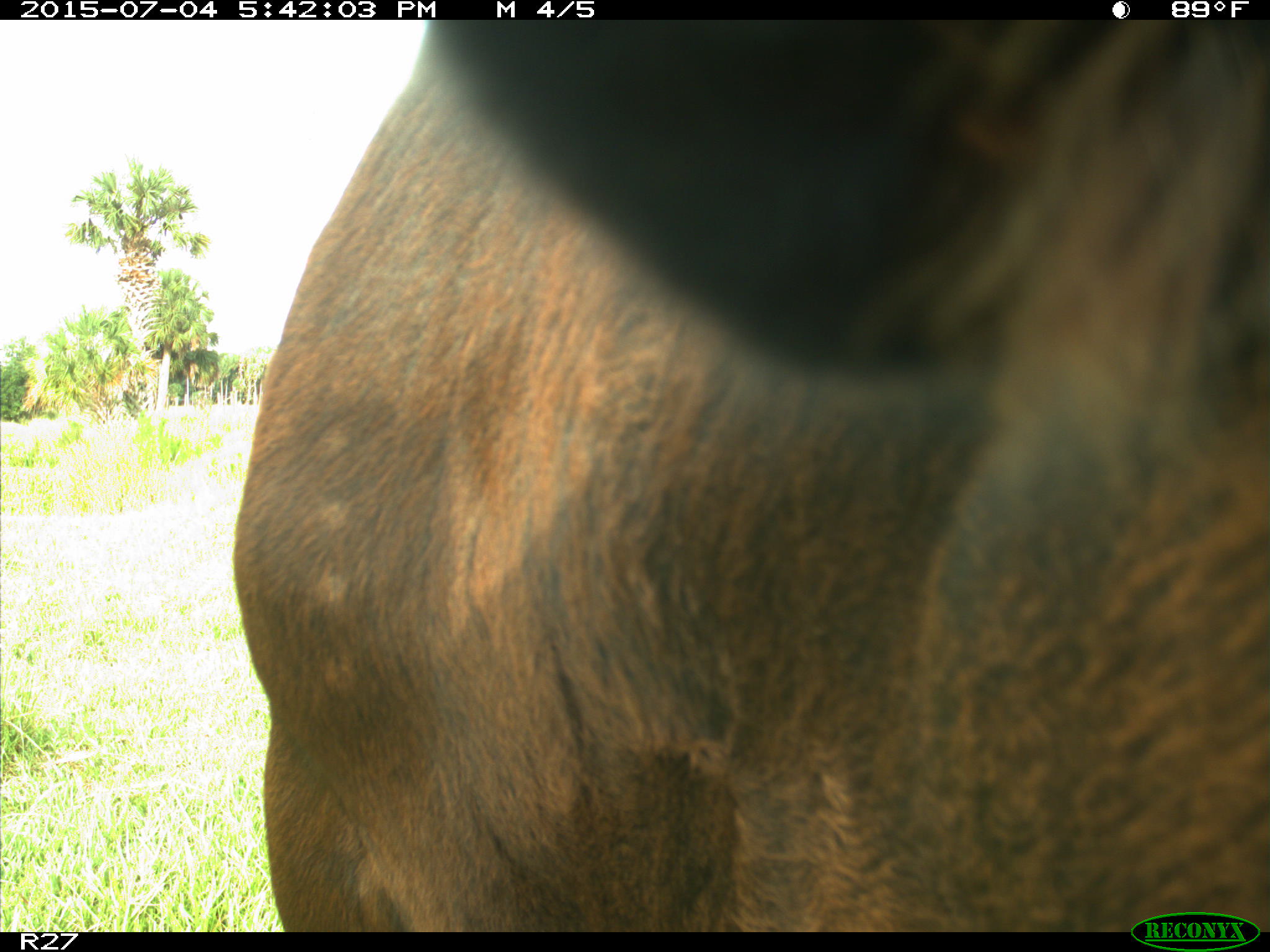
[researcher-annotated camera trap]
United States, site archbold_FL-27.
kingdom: Animalia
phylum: Chordata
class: Mammalia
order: Artiodactyla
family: Bovidae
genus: Bos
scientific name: Bos taurus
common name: domestic cow